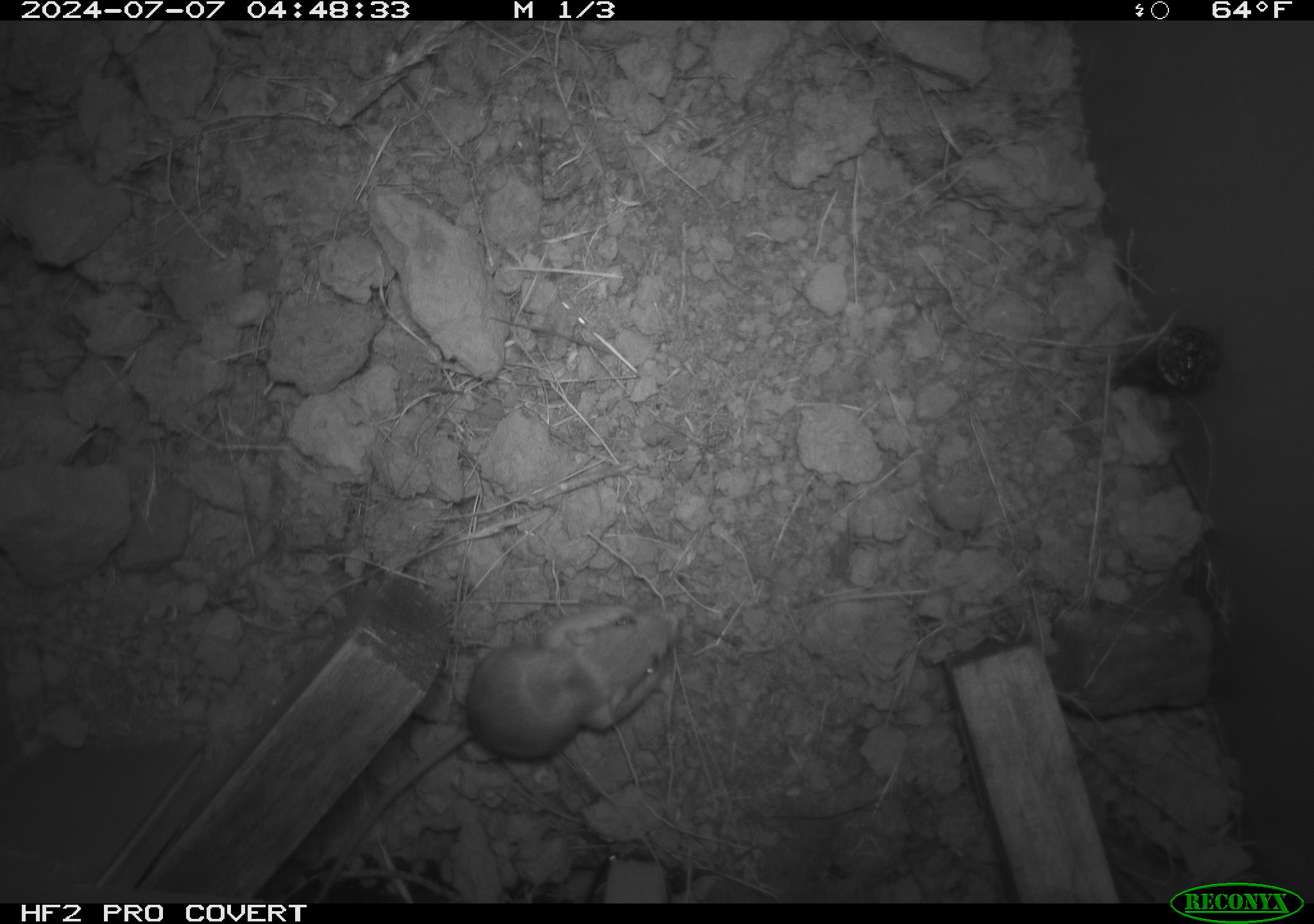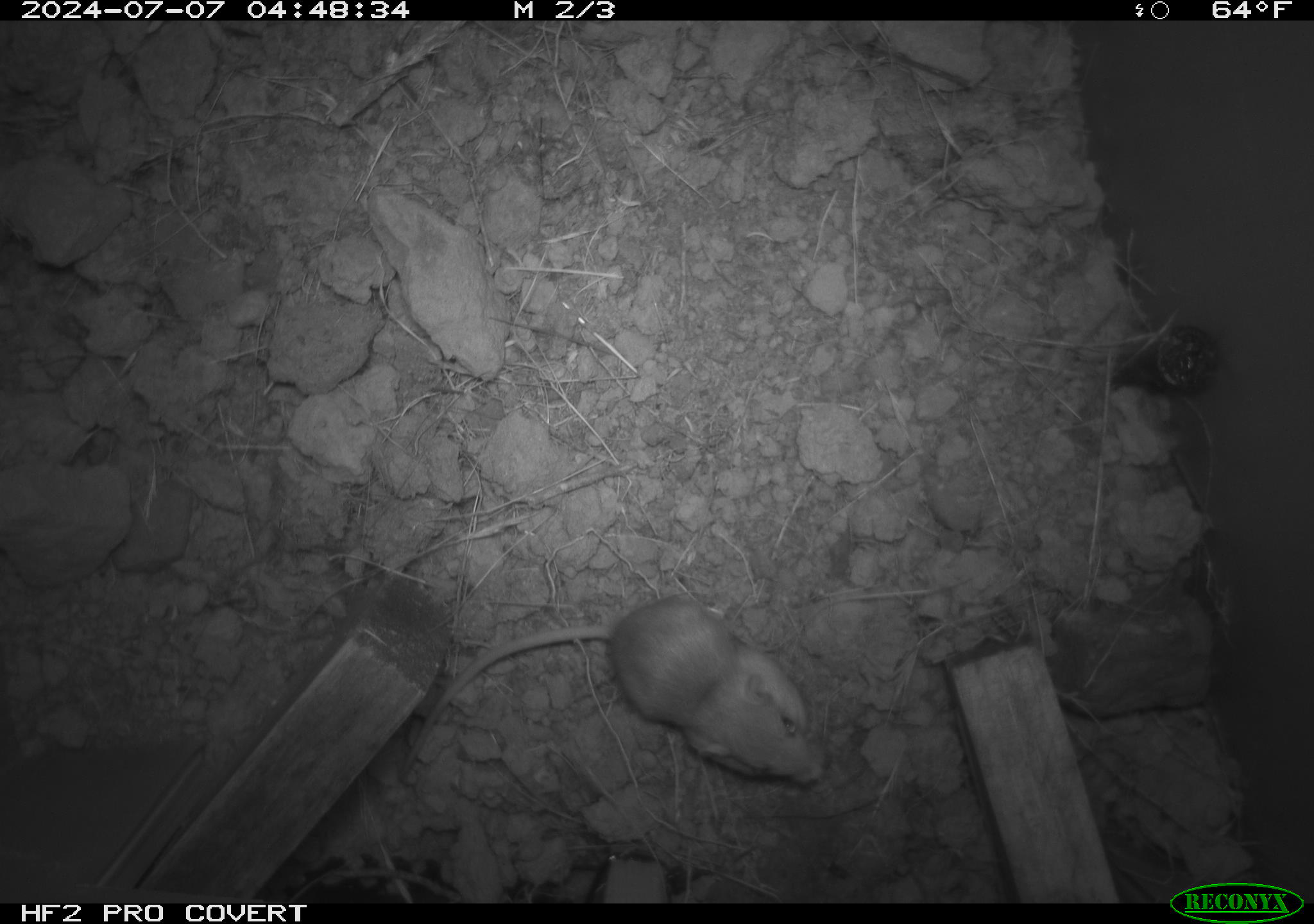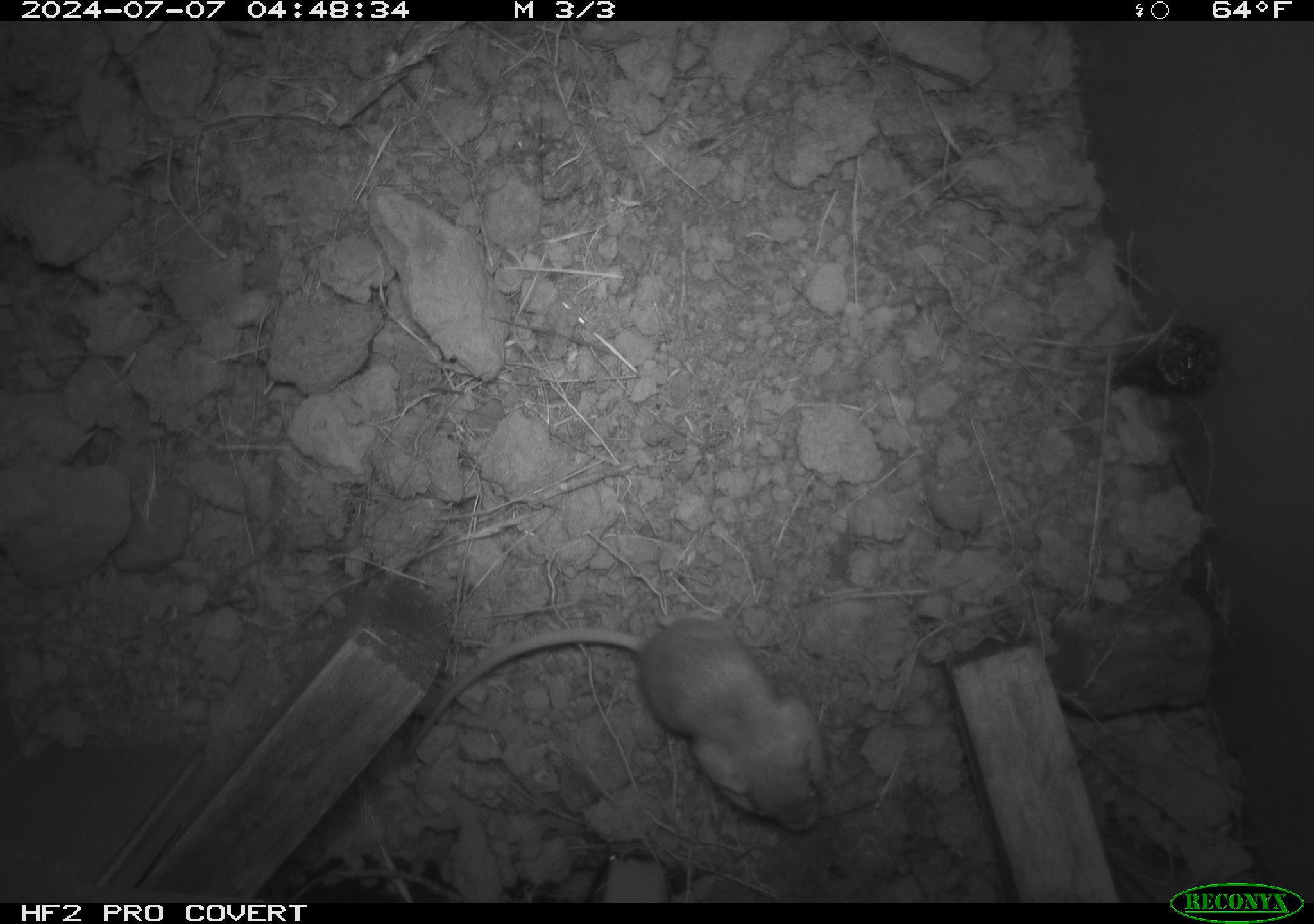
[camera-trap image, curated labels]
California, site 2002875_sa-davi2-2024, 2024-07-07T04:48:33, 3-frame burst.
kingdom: Animalia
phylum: Chordata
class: Mammalia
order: Rodentia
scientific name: Rodentia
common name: mouse species